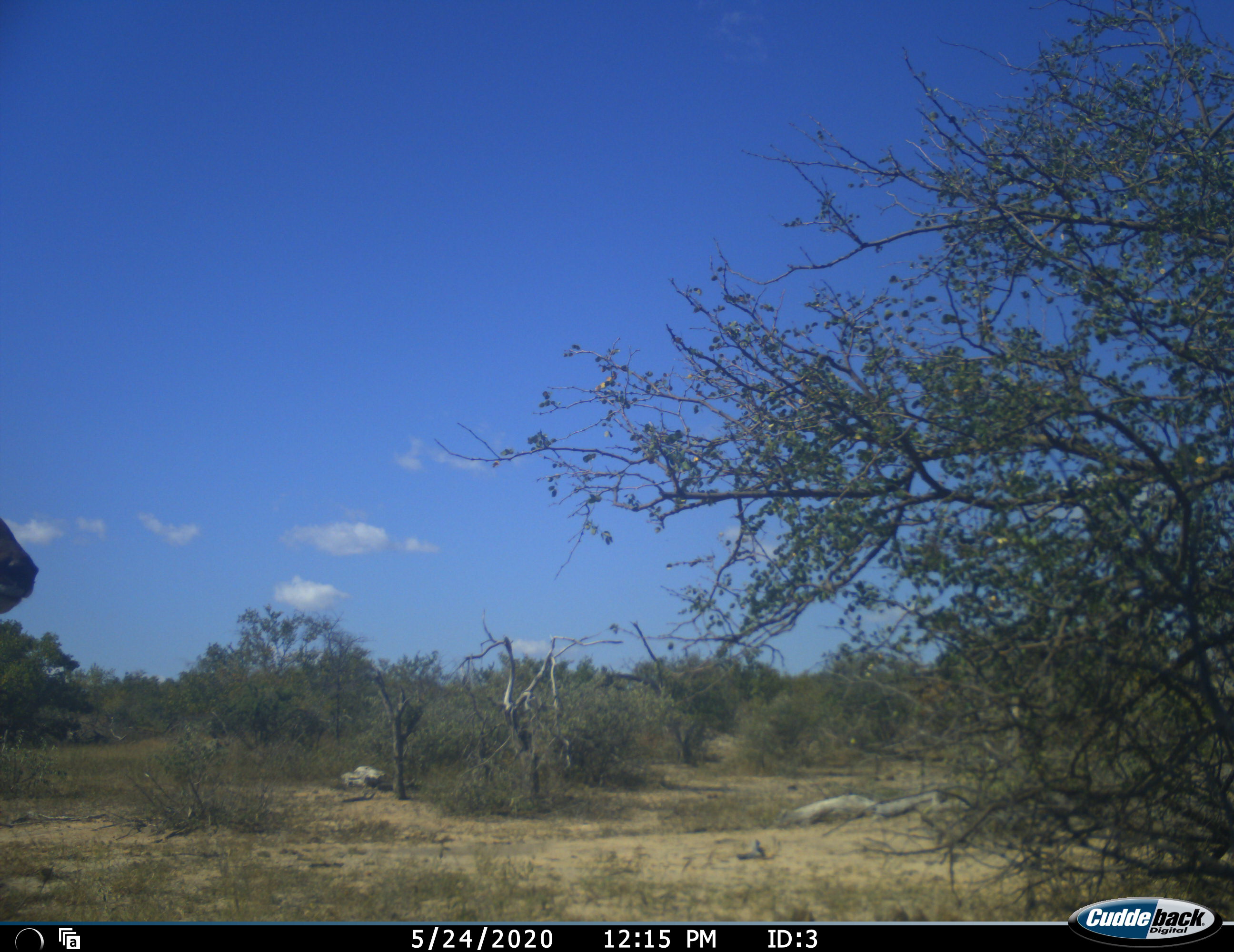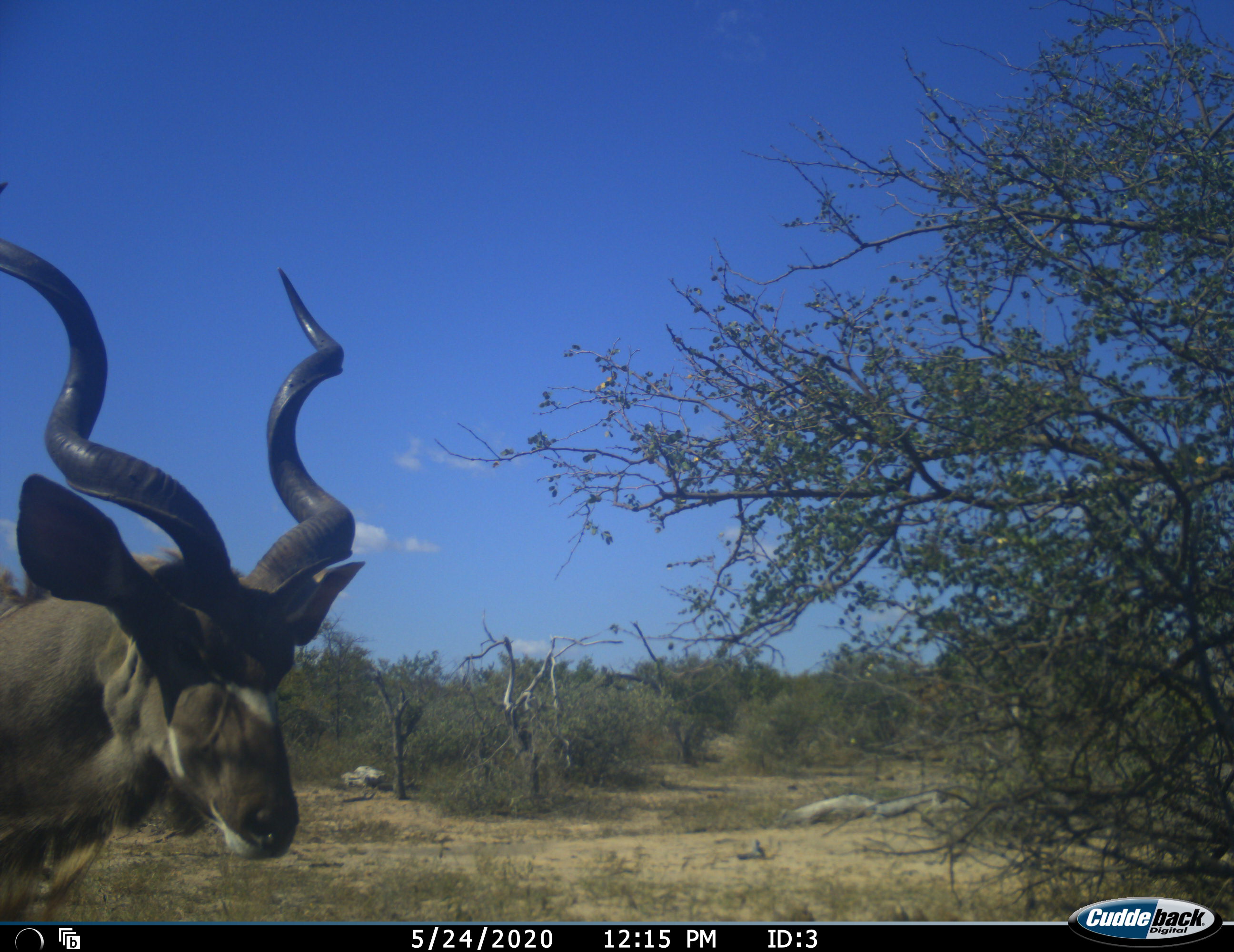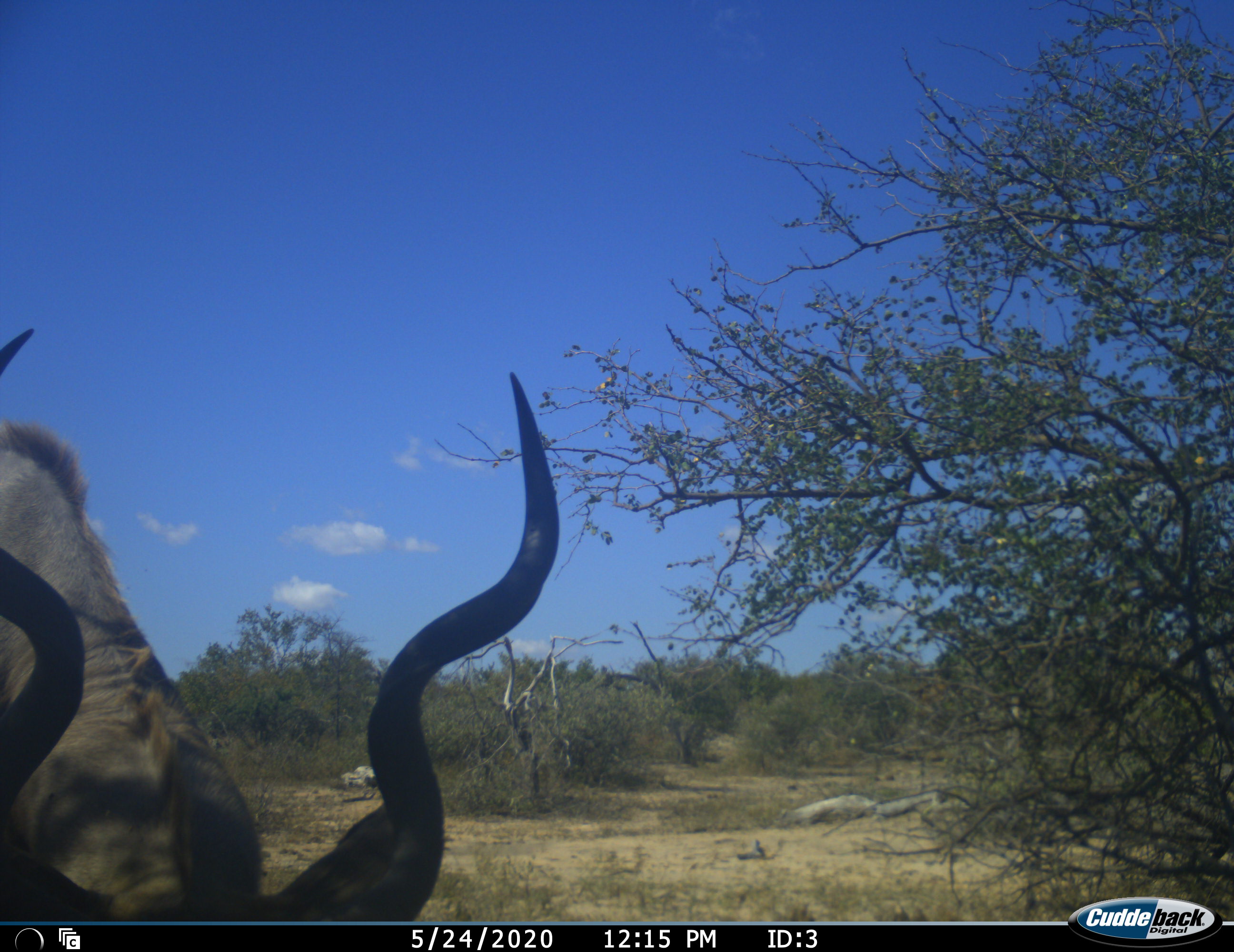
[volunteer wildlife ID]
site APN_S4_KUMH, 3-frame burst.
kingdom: Animalia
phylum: Chordata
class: Mammalia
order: Artiodactyla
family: Bovidae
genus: Tragelaphus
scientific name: Tragelaphus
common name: kudu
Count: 1.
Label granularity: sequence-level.